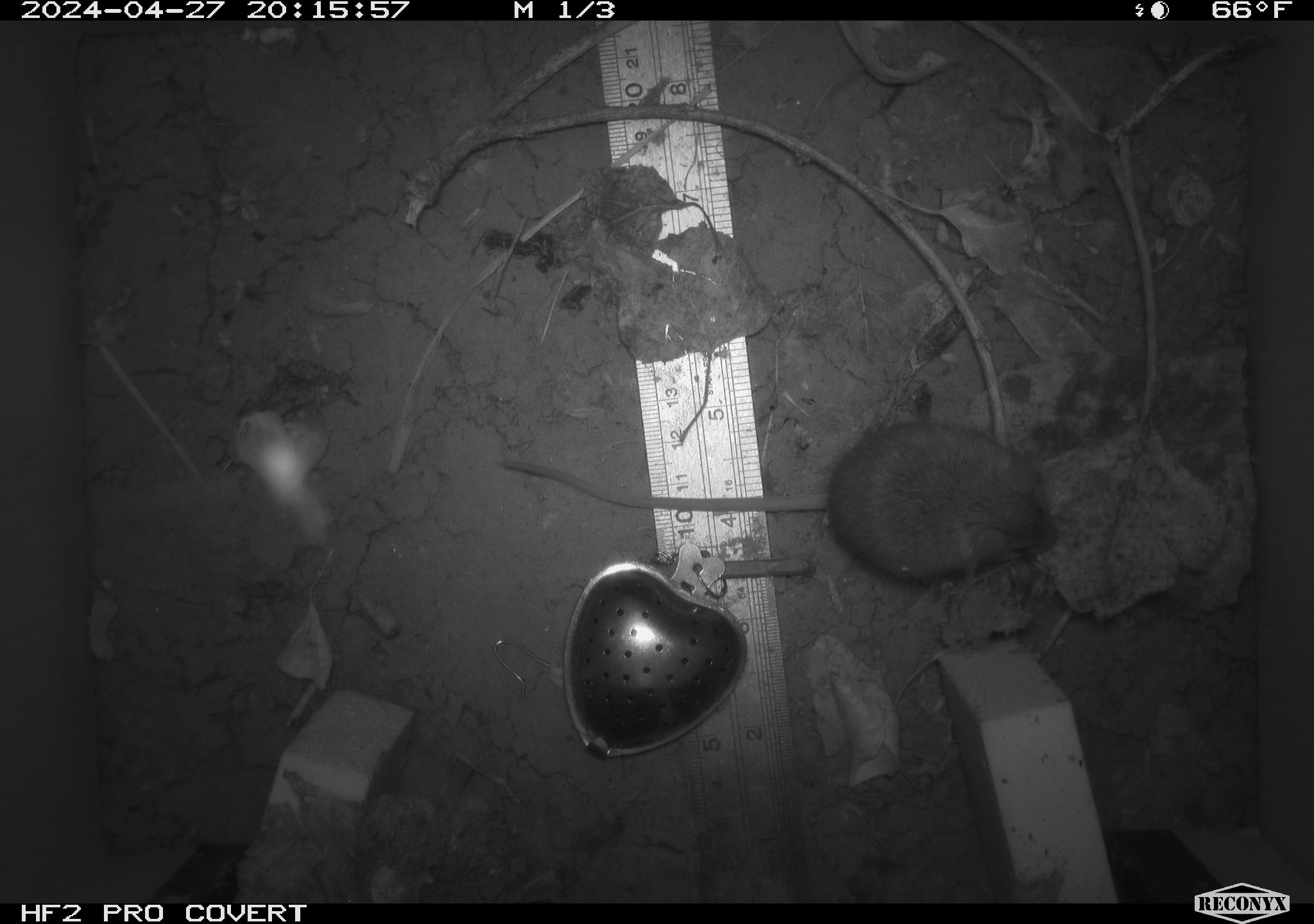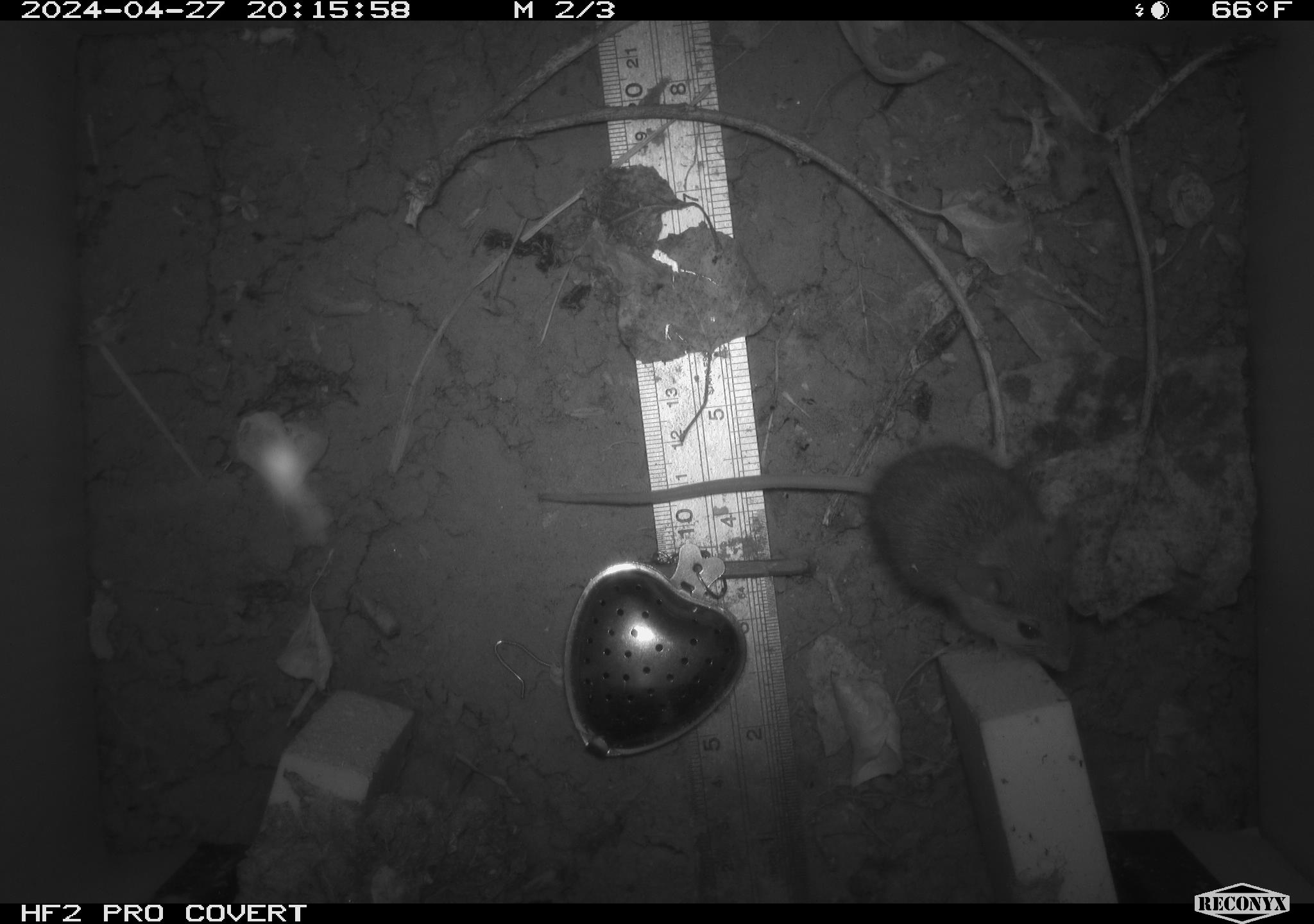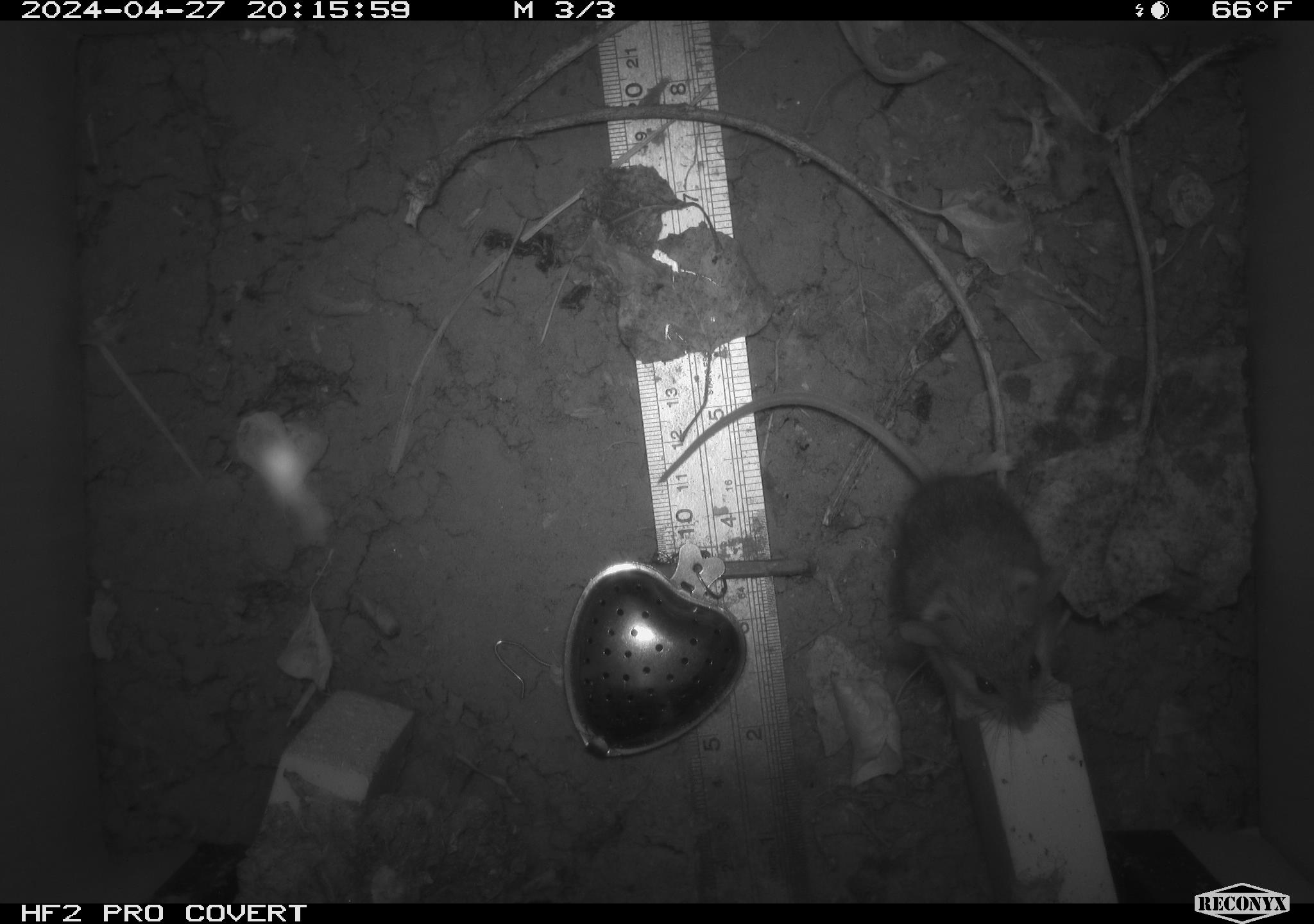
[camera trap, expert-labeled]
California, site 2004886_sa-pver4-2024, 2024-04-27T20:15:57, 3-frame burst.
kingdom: Animalia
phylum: Chordata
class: Mammalia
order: Rodentia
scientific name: Rodentia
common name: mouse species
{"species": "mouse species (Rodentia)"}